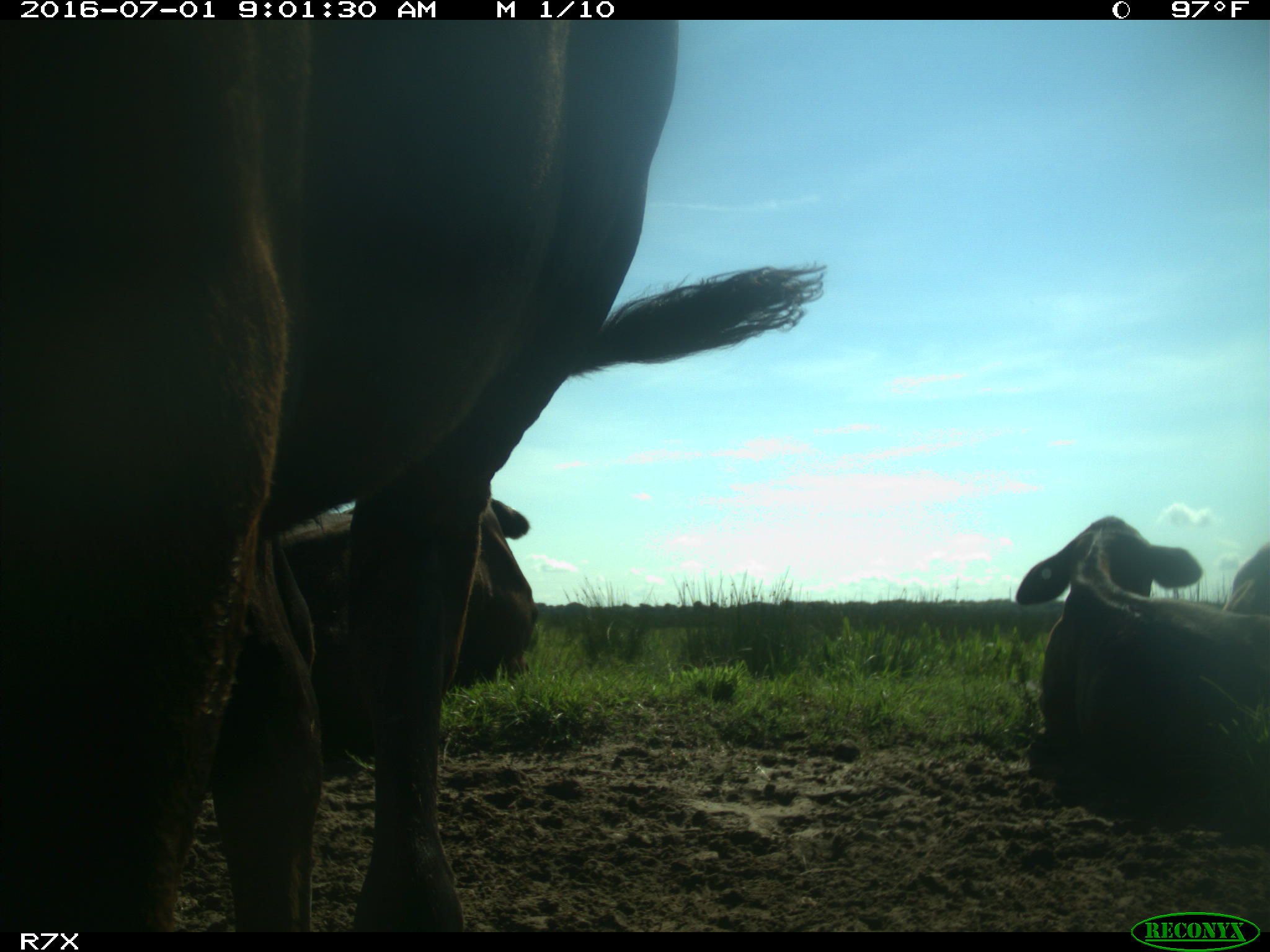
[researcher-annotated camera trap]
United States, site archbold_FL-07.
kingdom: Animalia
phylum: Chordata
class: Mammalia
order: Artiodactyla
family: Bovidae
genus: Bos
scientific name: Bos taurus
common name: domestic cow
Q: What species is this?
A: Bos taurus (domestic cow).